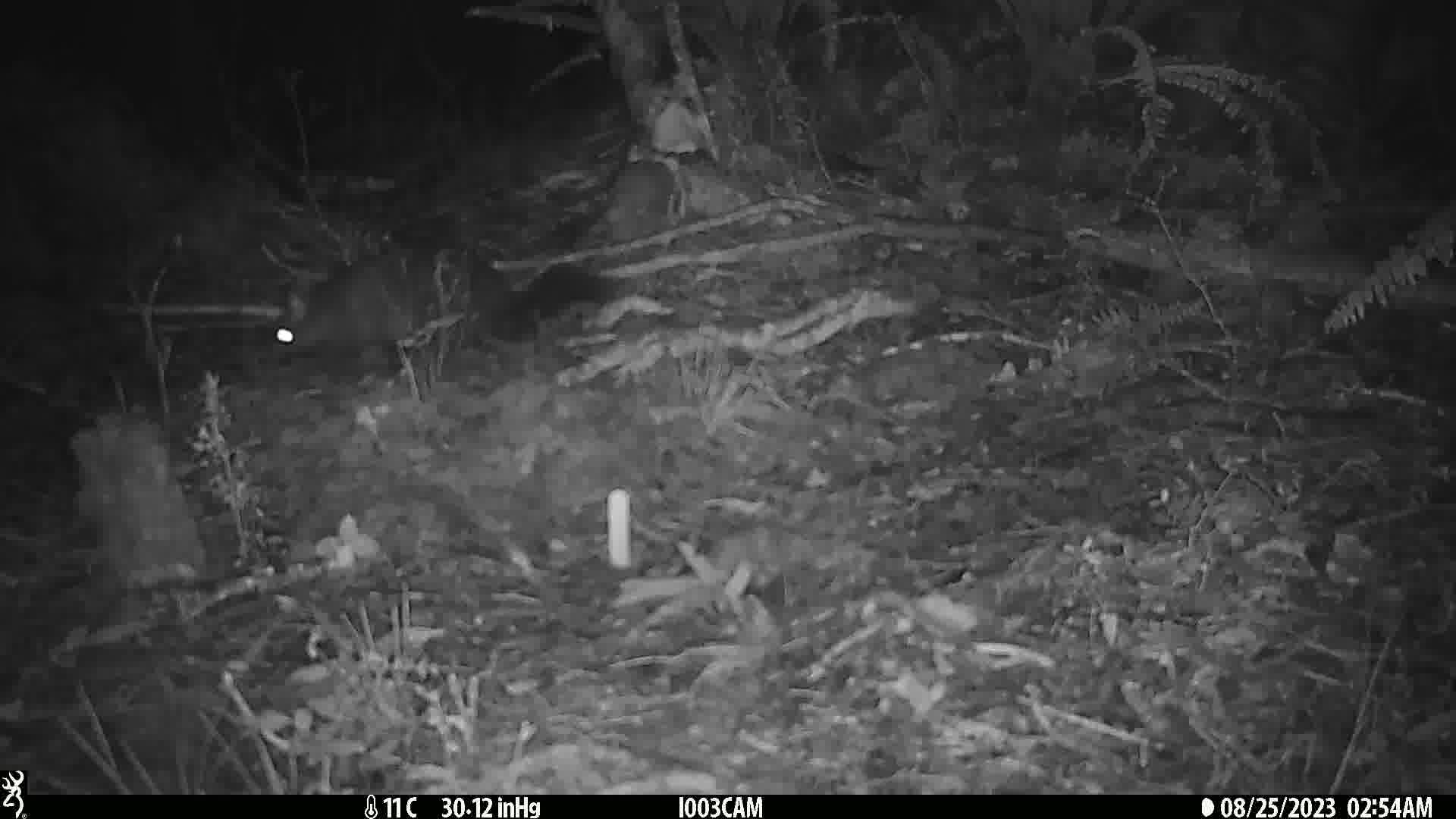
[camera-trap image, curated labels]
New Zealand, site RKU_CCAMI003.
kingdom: Animalia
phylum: Chordata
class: Mammalia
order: Diprotodontia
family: Phalangeridae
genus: Trichosurus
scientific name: Trichosurus vulpecula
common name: common brushtail possum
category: possum